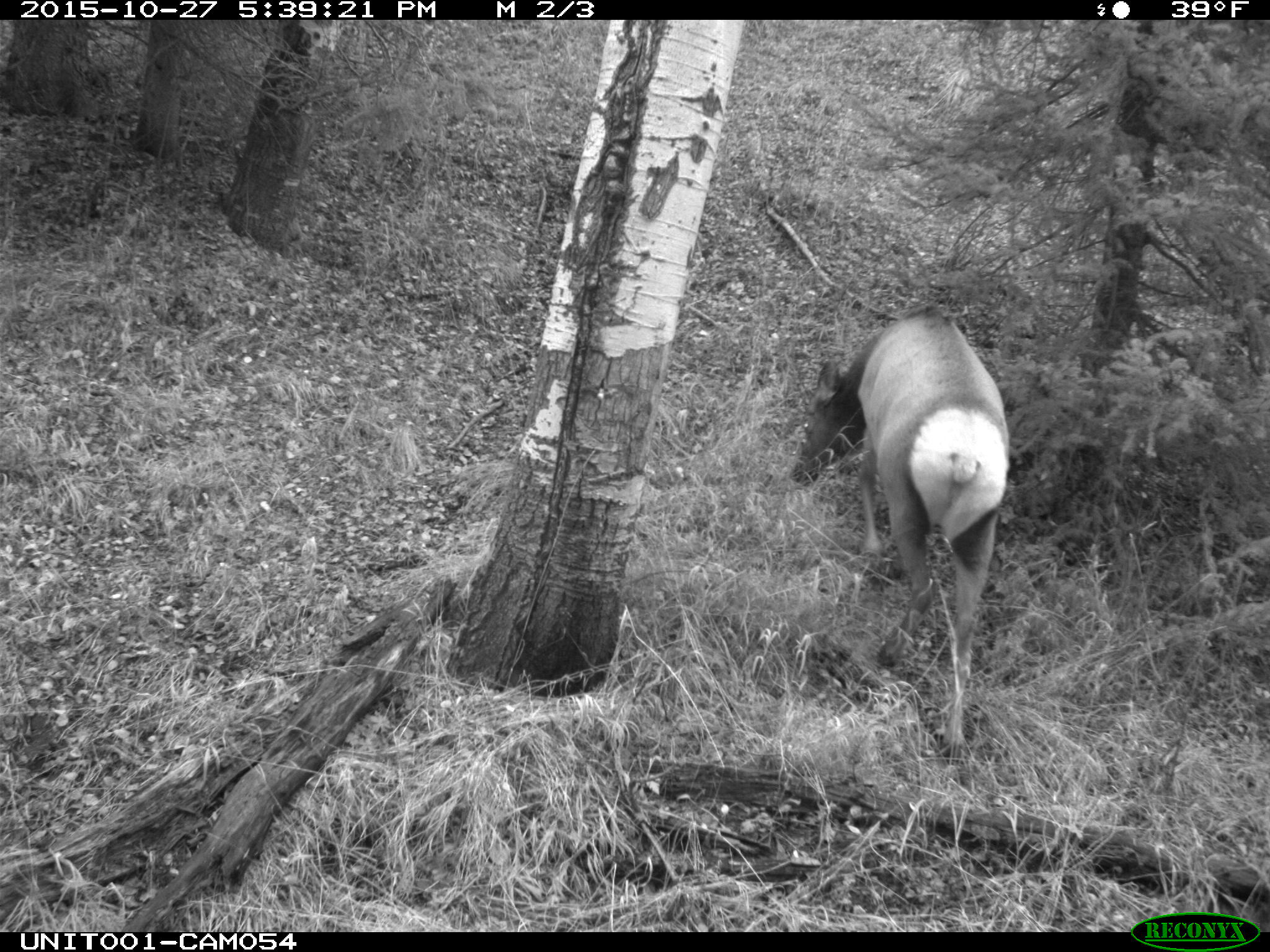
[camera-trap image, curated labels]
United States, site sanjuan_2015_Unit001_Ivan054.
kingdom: Animalia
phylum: Chordata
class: Mammalia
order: Artiodactyla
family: Cervidae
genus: Cervus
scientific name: Cervus elaphus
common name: red deer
Cervus elaphus (red deer).